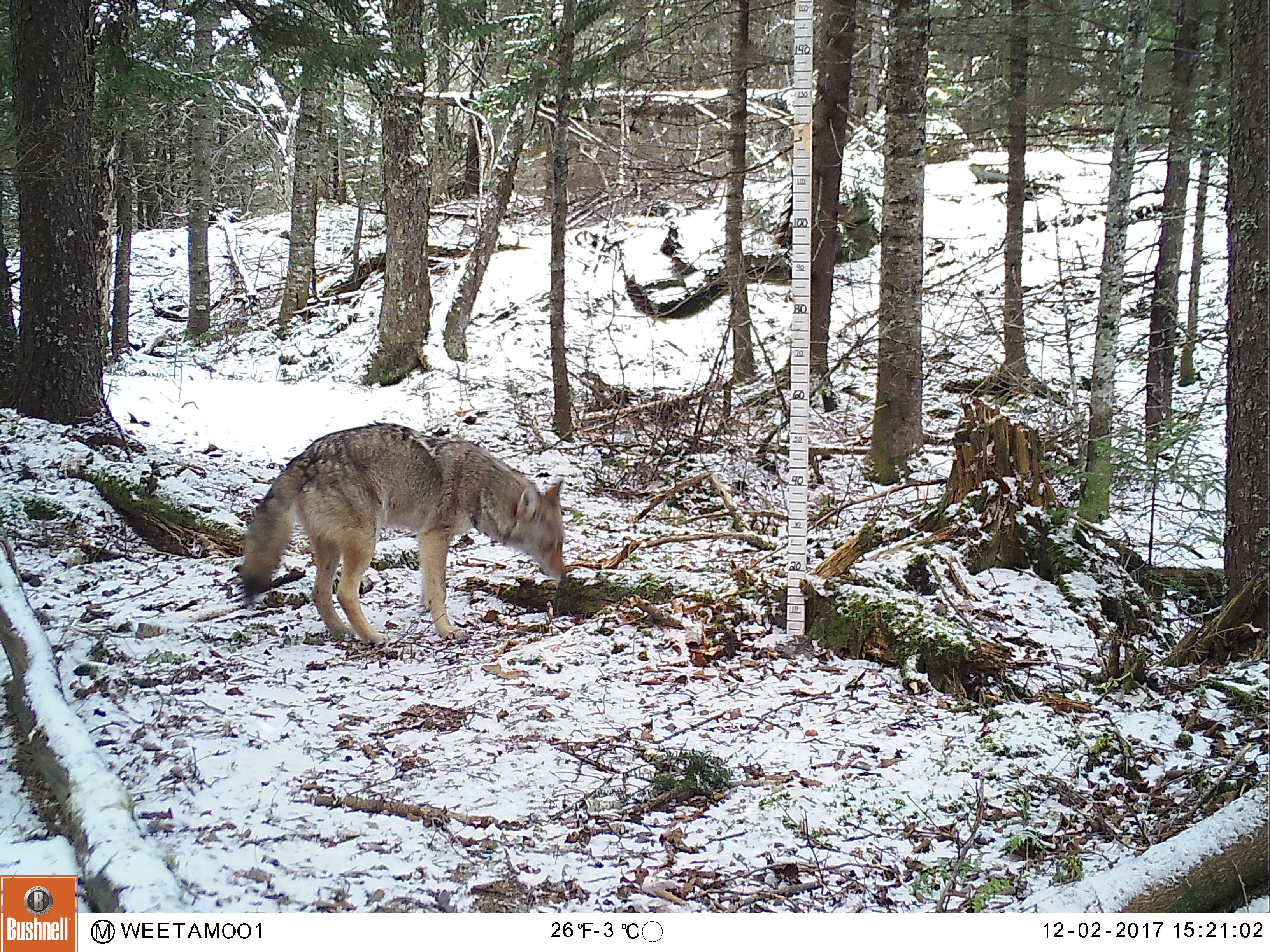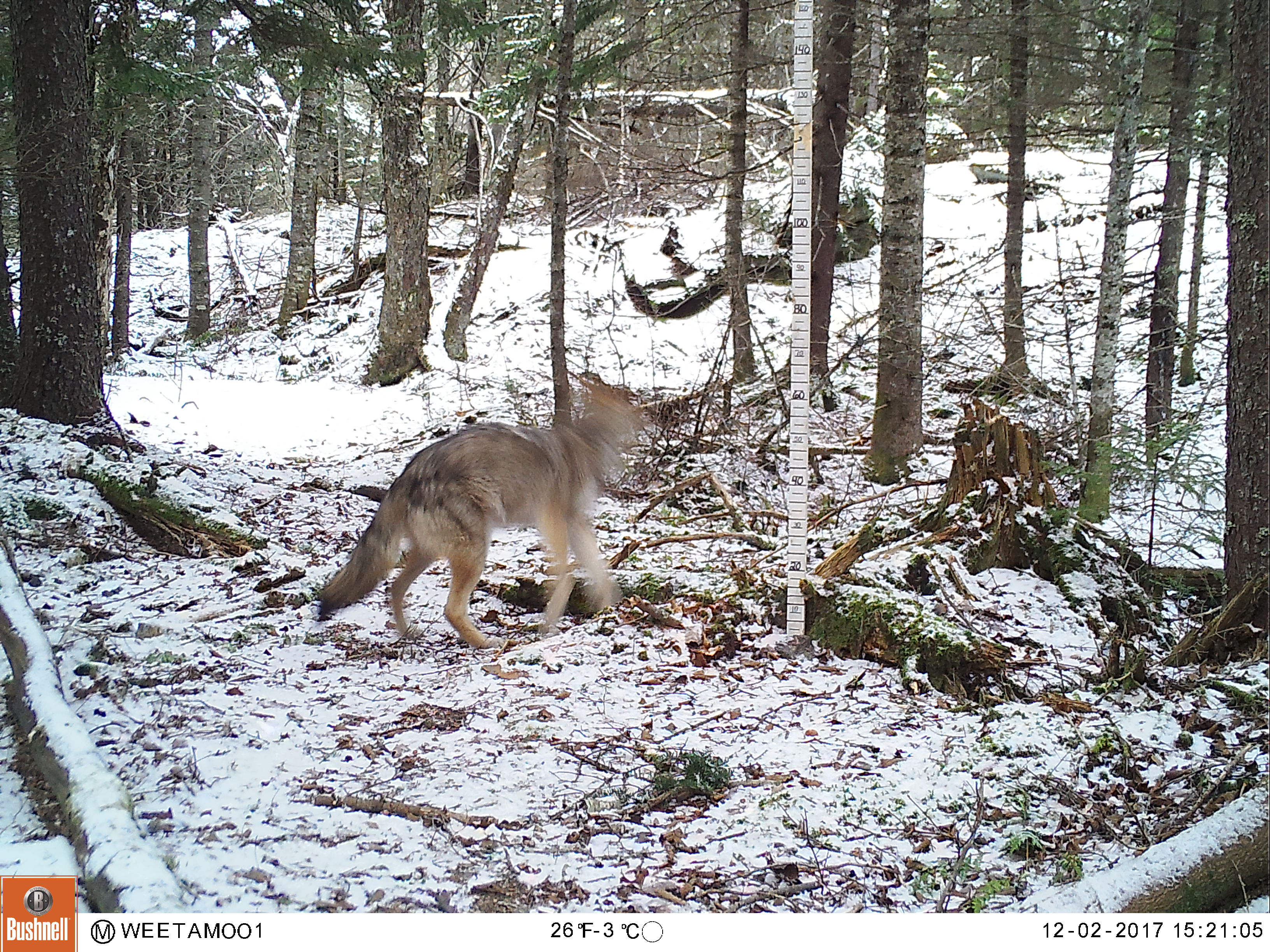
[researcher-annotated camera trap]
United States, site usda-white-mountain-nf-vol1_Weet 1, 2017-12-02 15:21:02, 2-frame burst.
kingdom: Animalia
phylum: Chordata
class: Mammalia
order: Carnivora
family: Canidae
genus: Canis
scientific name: Canis latrans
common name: coyote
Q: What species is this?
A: Coyote (Canis latrans).